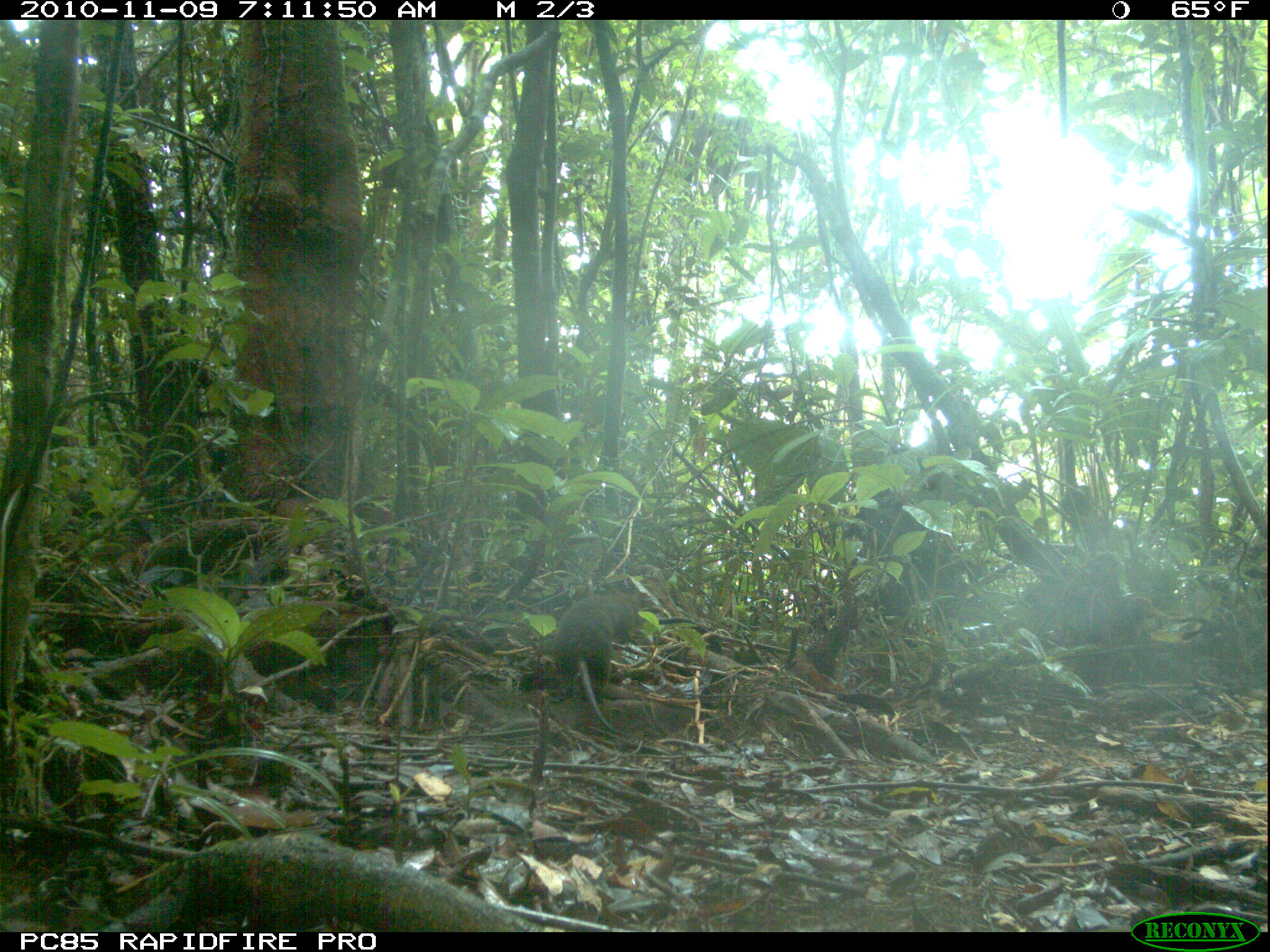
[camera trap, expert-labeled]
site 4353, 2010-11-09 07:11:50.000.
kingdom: Animalia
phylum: Chordata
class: Mammalia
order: Rodentia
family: Muridae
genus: Rattus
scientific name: Rattus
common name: rodent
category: unknown rat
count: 1